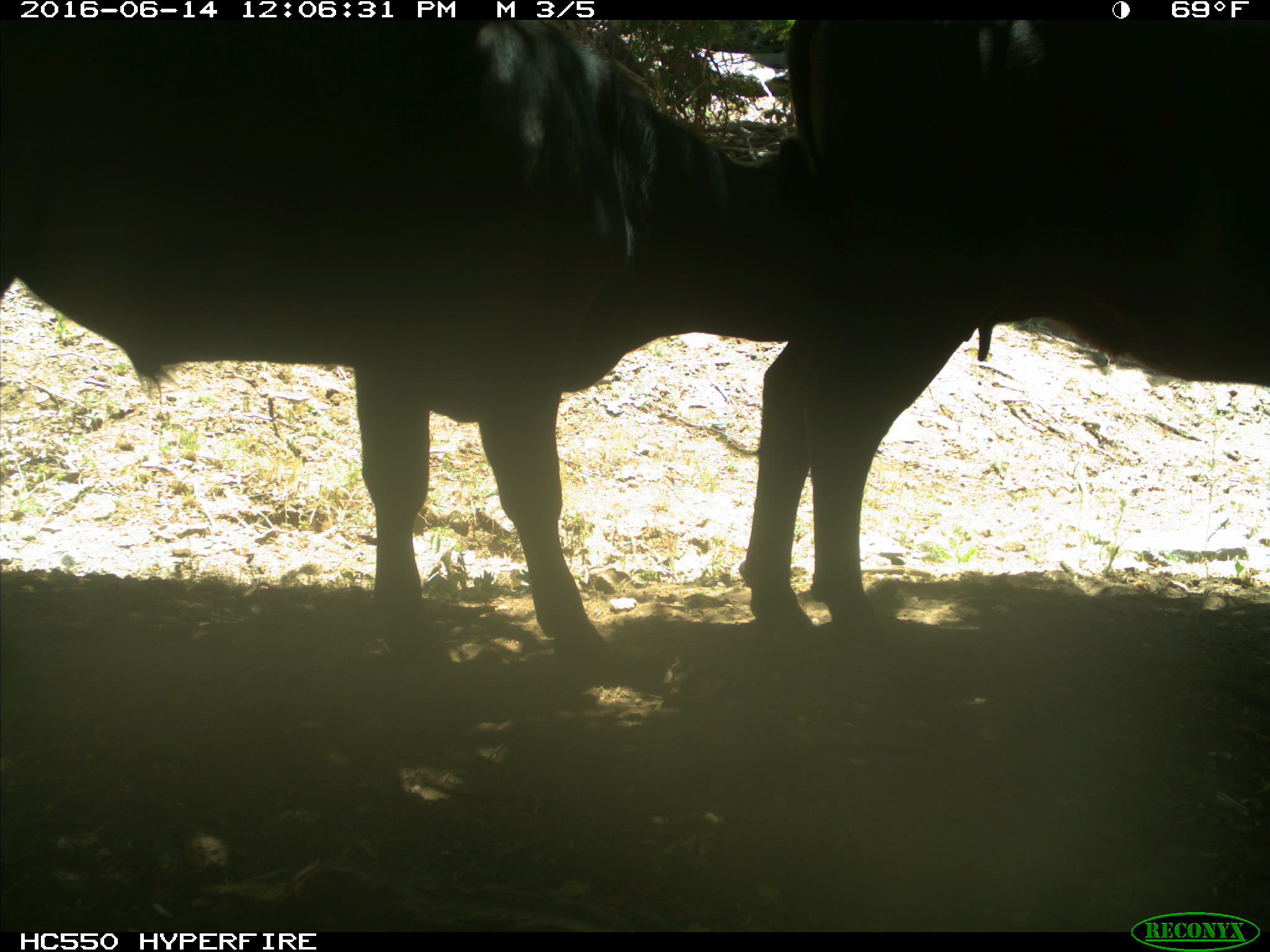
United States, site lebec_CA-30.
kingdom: Animalia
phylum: Chordata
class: Mammalia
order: Artiodactyla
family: Bovidae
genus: Bos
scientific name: Bos taurus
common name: domestic cow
Bos taurus (domestic cow).